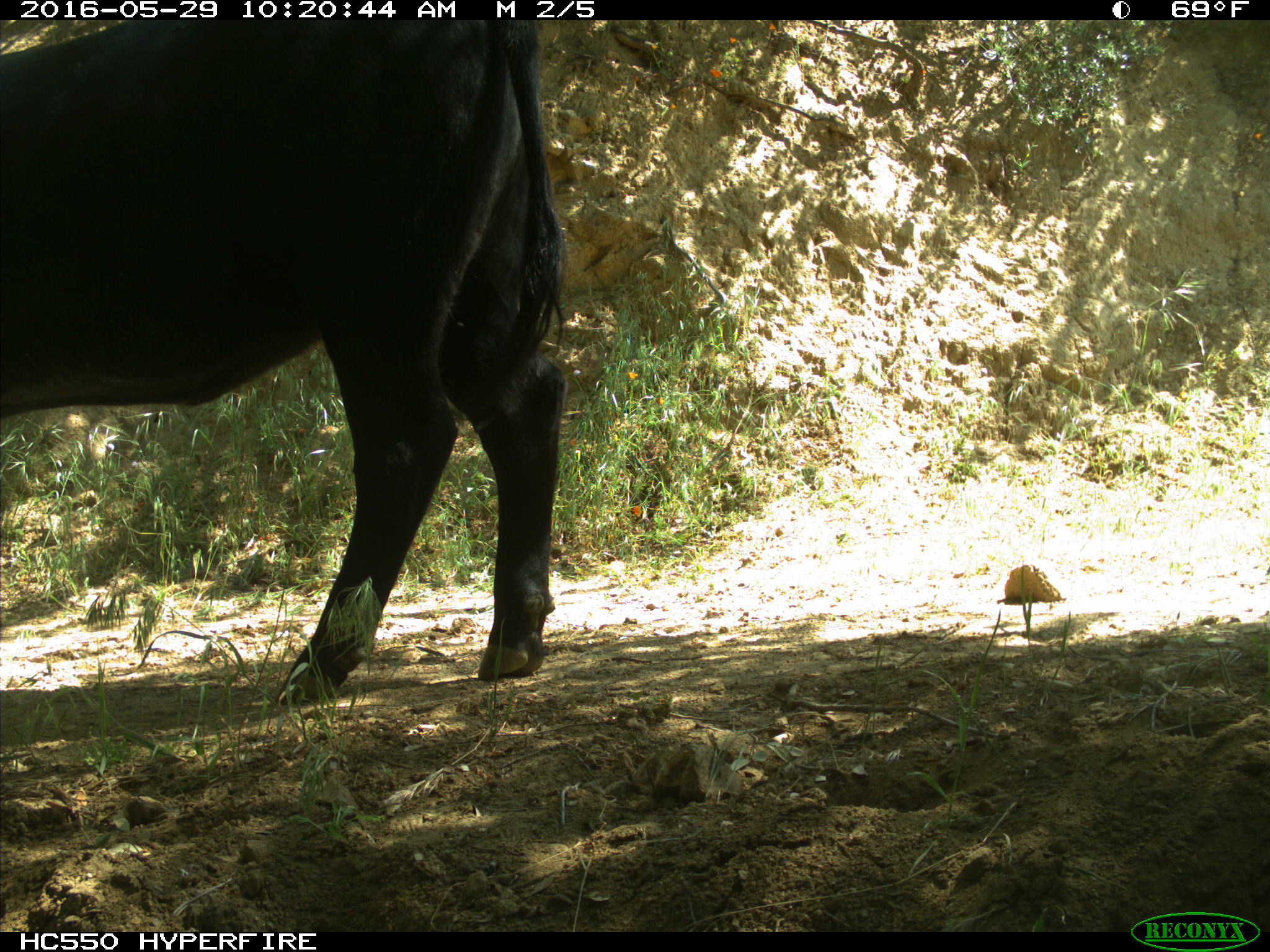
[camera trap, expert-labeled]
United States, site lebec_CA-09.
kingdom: Animalia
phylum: Chordata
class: Mammalia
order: Artiodactyla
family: Bovidae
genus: Bos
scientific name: Bos taurus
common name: domestic cow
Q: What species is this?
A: Bos taurus (domestic cow).